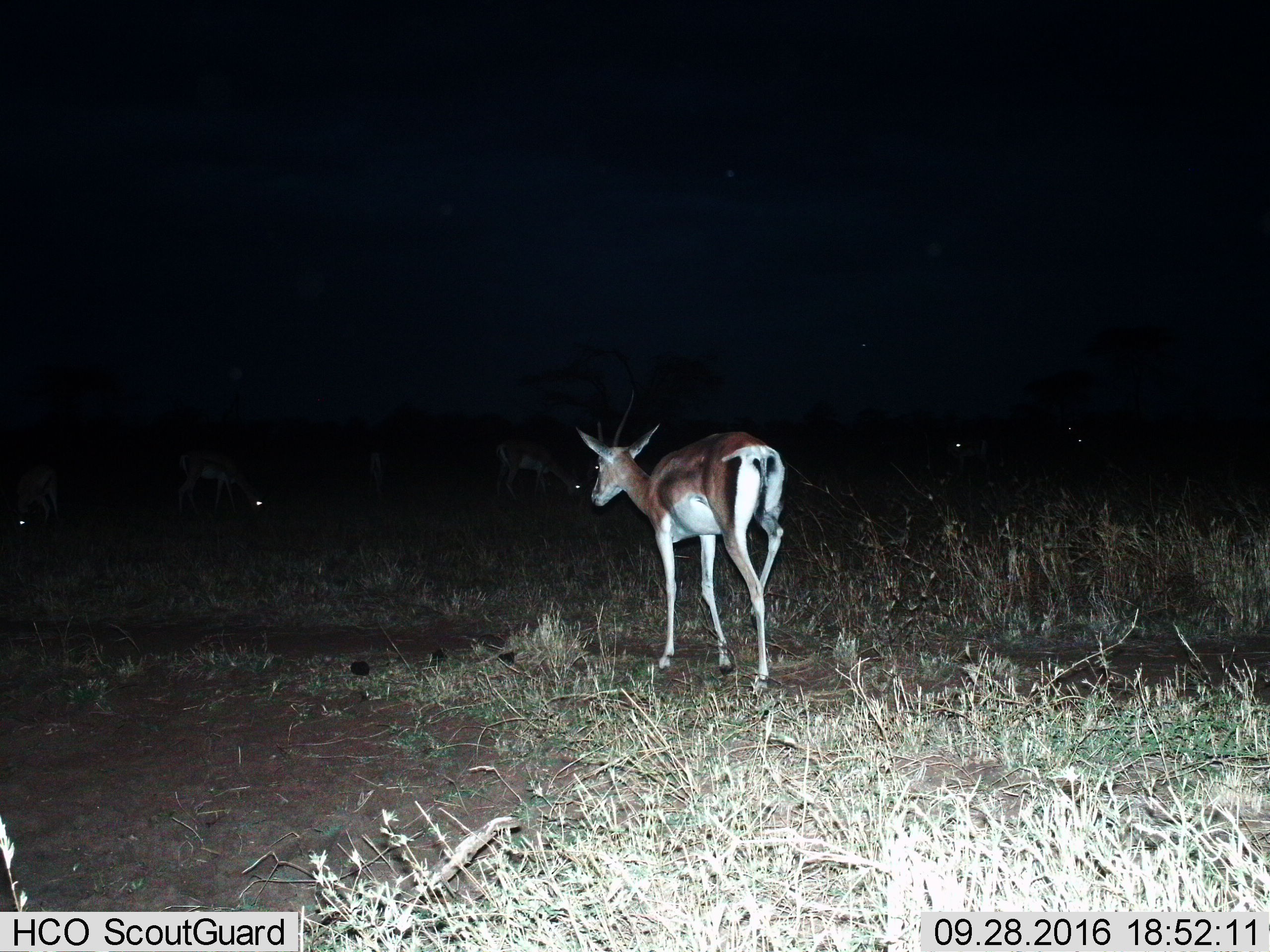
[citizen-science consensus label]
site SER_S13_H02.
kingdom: Animalia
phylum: Chordata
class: Mammalia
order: Artiodactyla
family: Bovidae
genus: Nanger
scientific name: Nanger granti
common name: grant's gazelle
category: gazellegrants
Gazellegrants (grant's gazelle) (Nanger granti), count 5. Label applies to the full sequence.